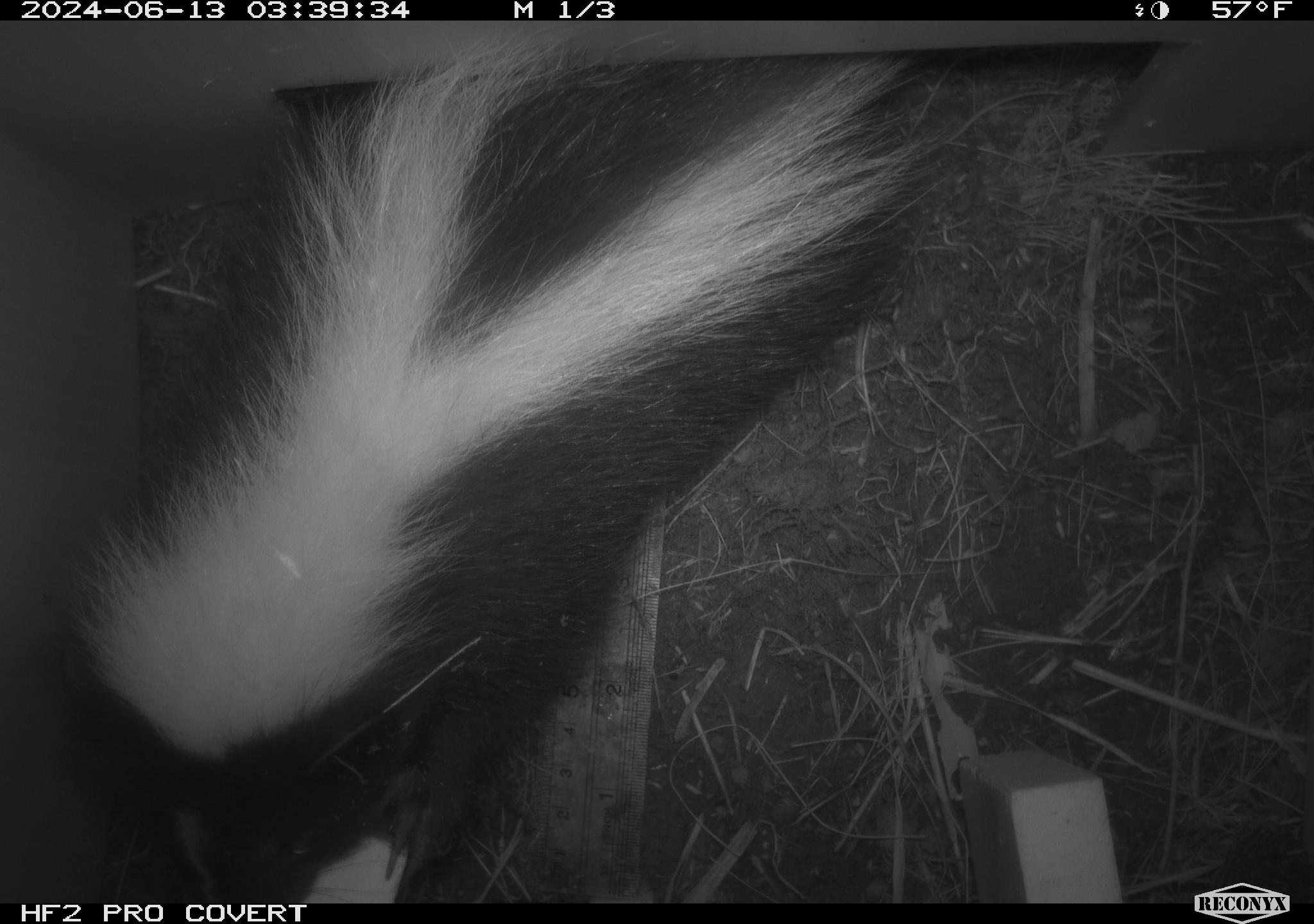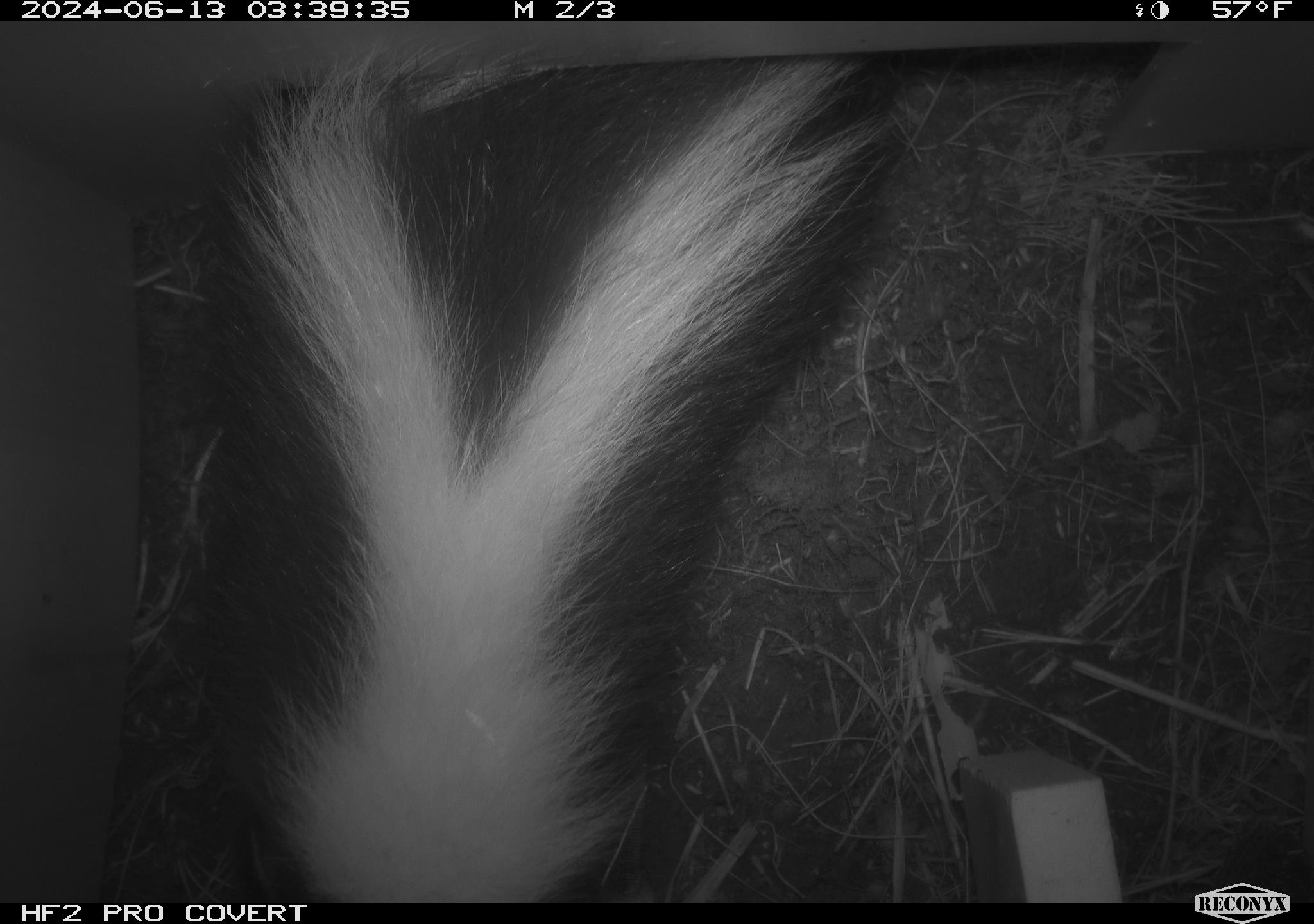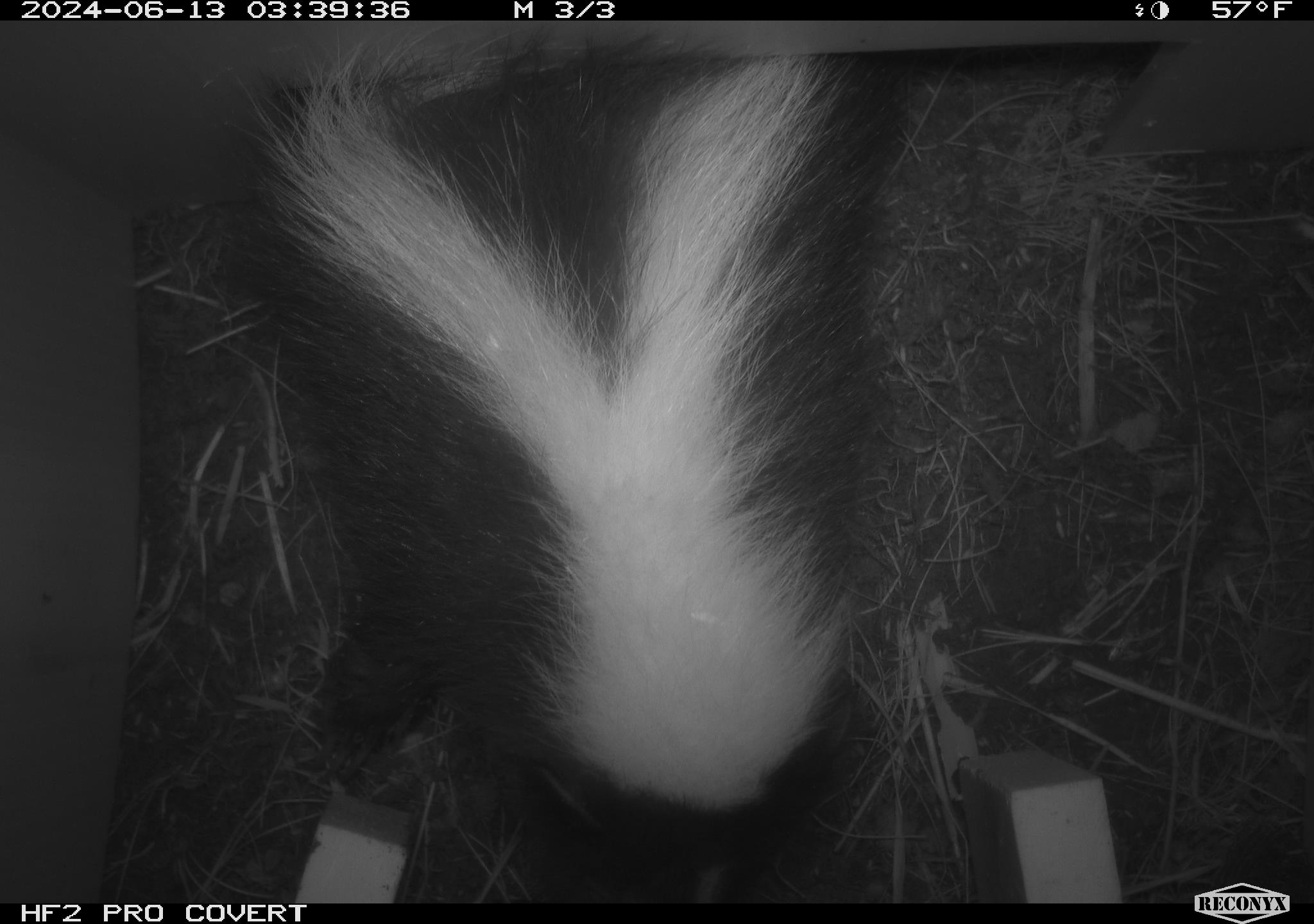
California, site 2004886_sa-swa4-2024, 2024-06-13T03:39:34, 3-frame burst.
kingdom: Animalia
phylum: Chordata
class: Mammalia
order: Carnivora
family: Mephitidae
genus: Mephitis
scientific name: Mephitis mephitis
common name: striped skunk